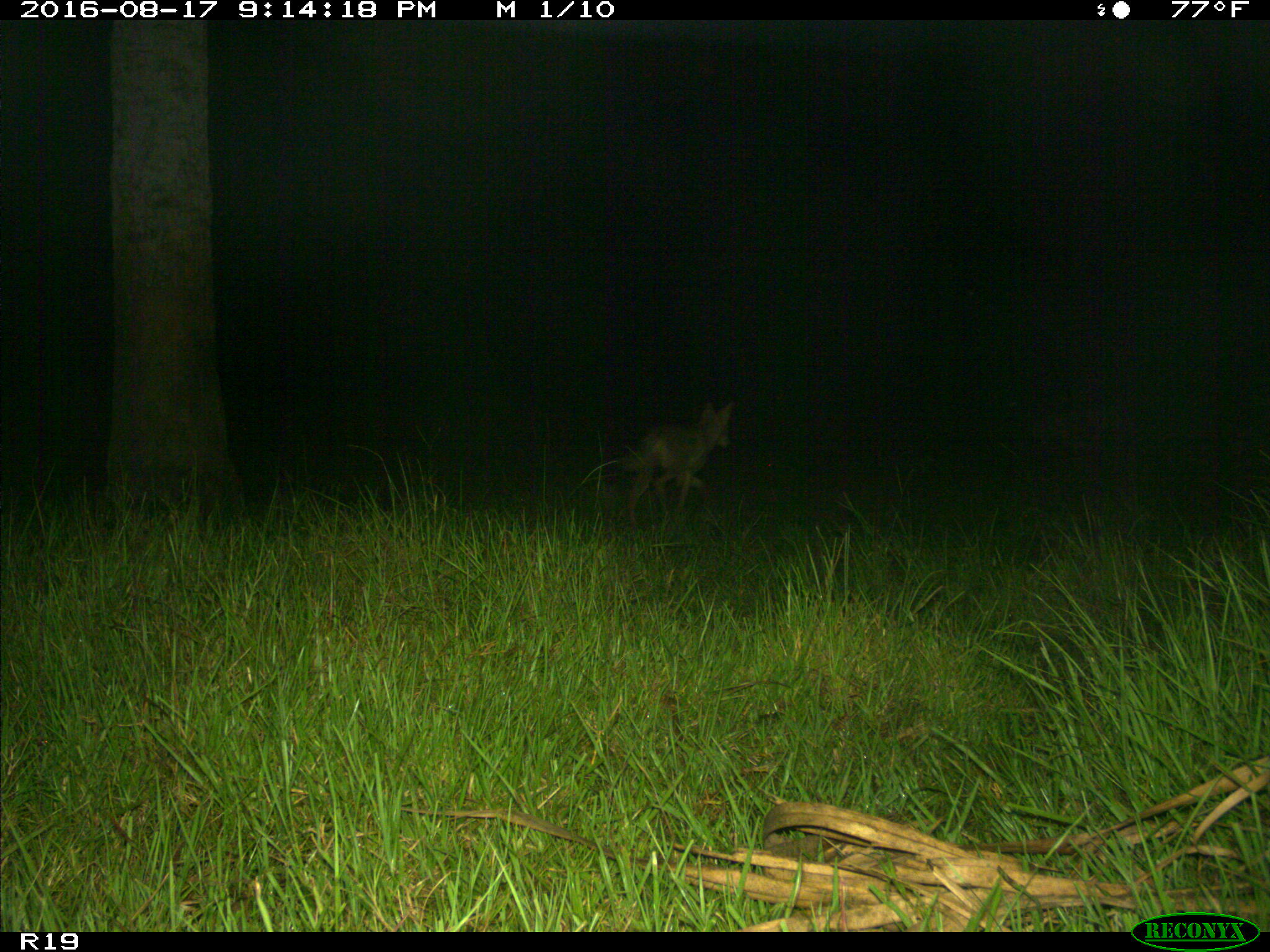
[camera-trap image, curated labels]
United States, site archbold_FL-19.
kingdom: Animalia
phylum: Chordata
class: Mammalia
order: Carnivora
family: Canidae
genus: Canis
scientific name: Canis latrans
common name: coyote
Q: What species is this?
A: Canis latrans (coyote).